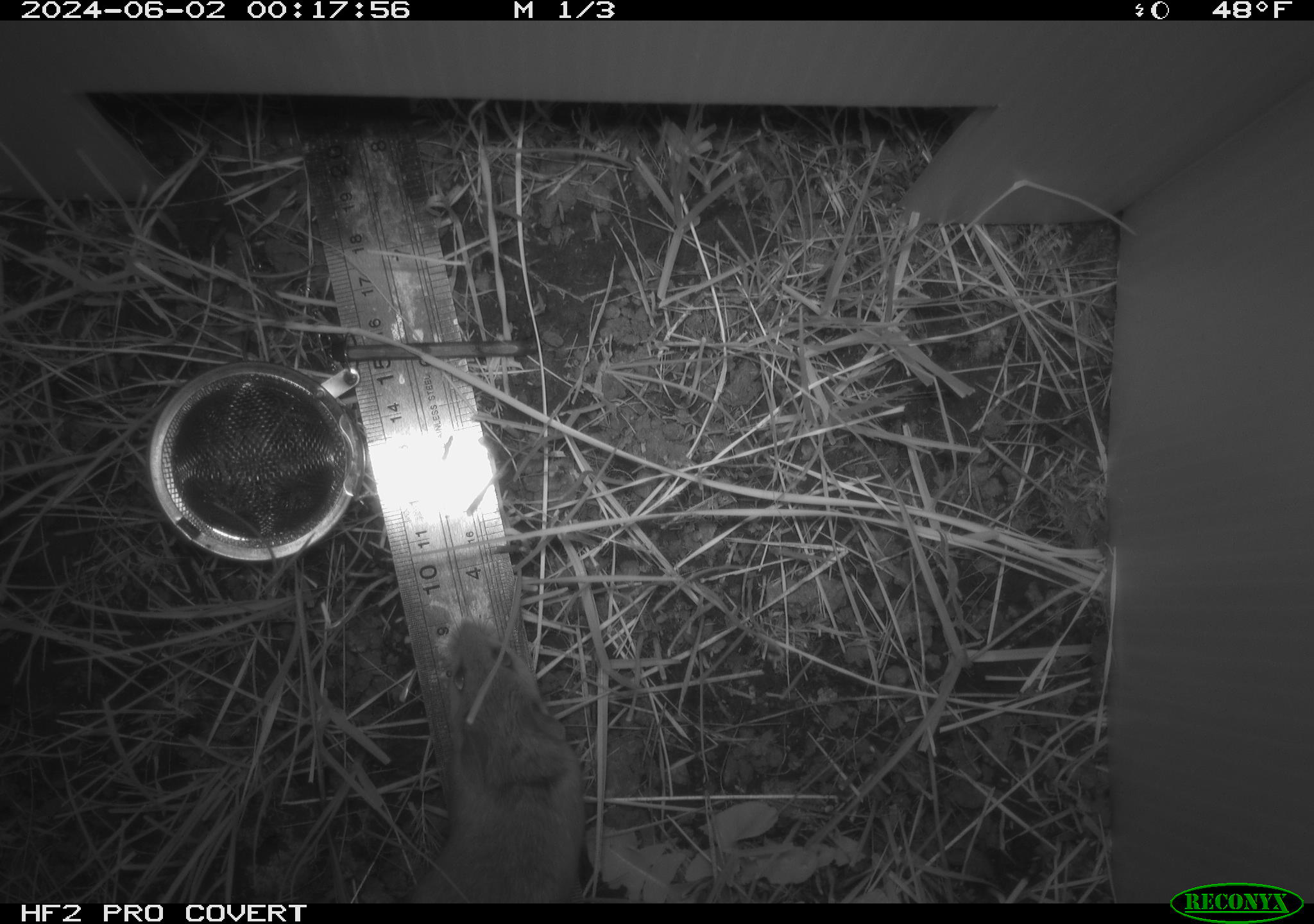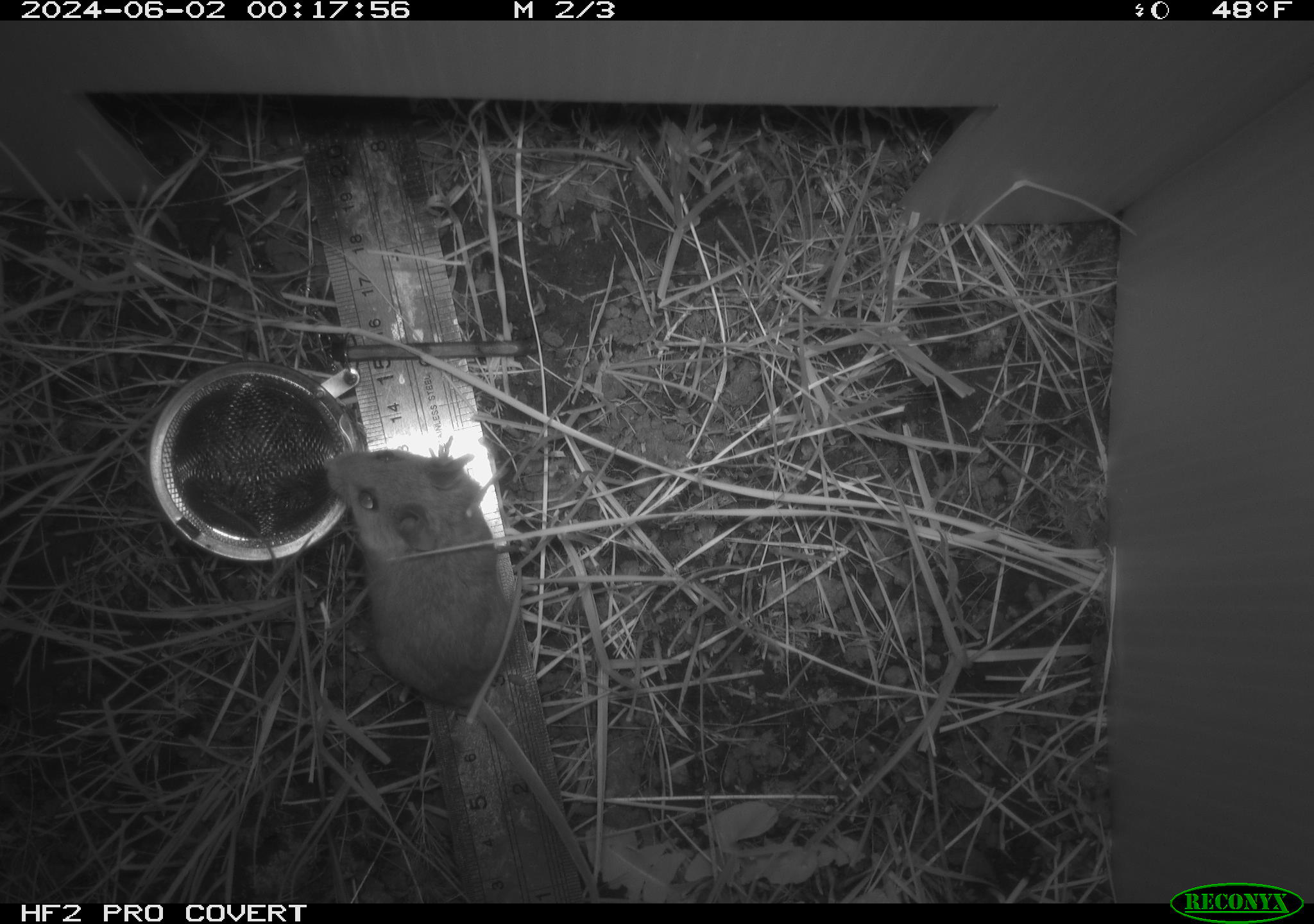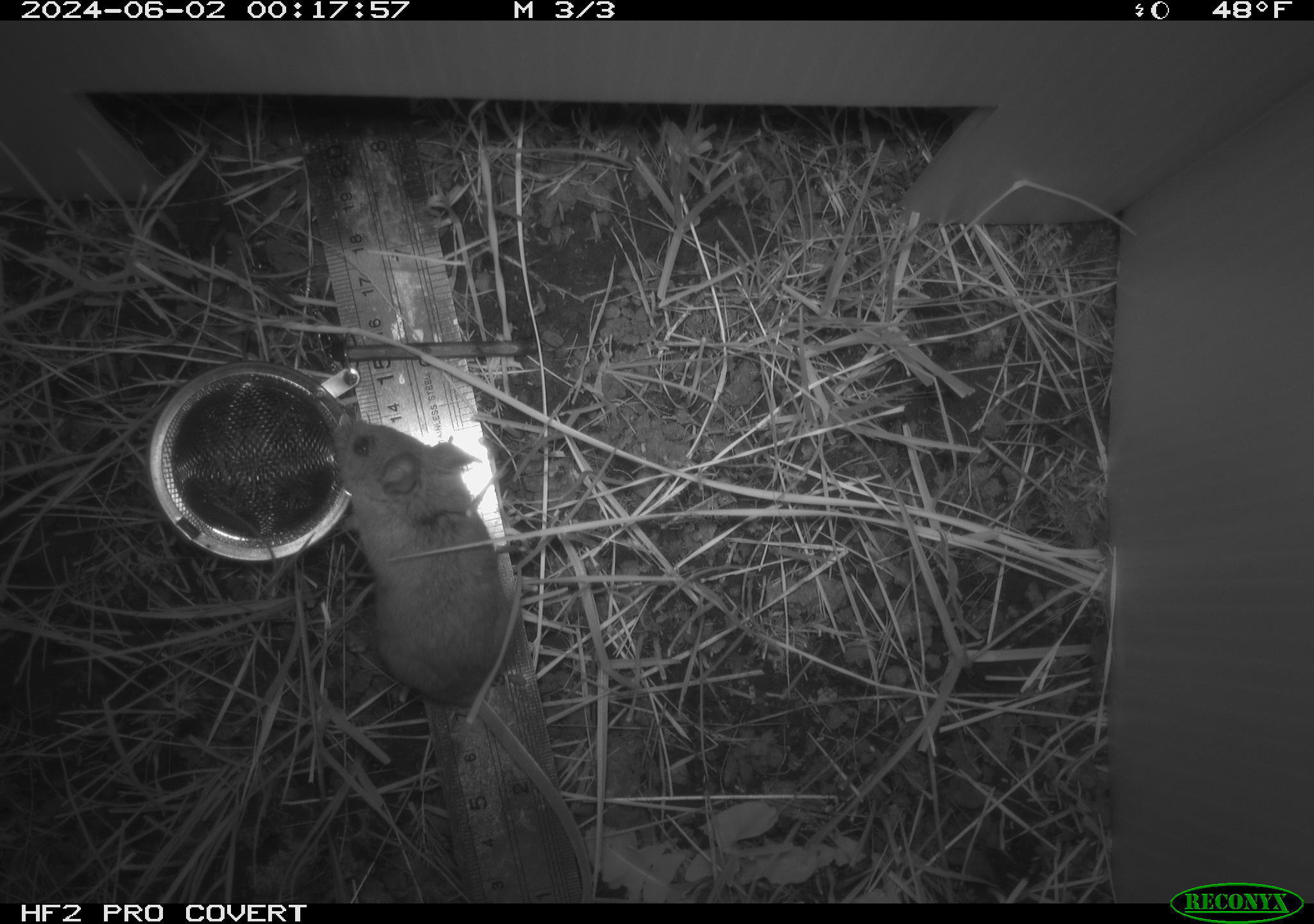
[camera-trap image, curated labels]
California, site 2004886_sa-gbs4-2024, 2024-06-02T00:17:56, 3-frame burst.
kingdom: Animalia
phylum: Chordata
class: Mammalia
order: Rodentia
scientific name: Rodentia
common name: mouse species